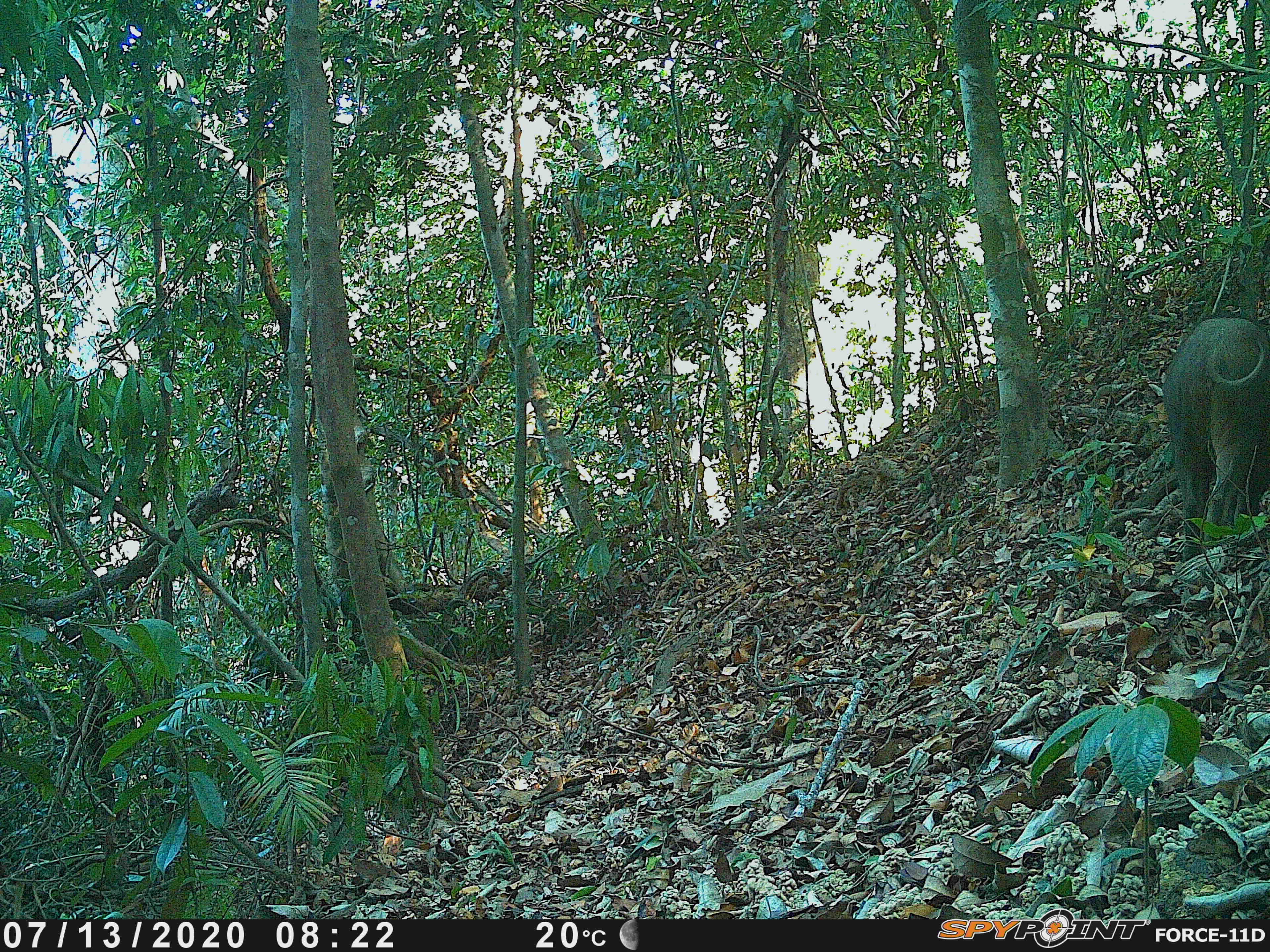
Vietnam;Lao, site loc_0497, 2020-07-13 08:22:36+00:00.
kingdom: Animalia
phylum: Chordata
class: Mammalia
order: Artiodactyla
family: Suidae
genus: Sus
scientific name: Sus scrofa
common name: eurasian wild pig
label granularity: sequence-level